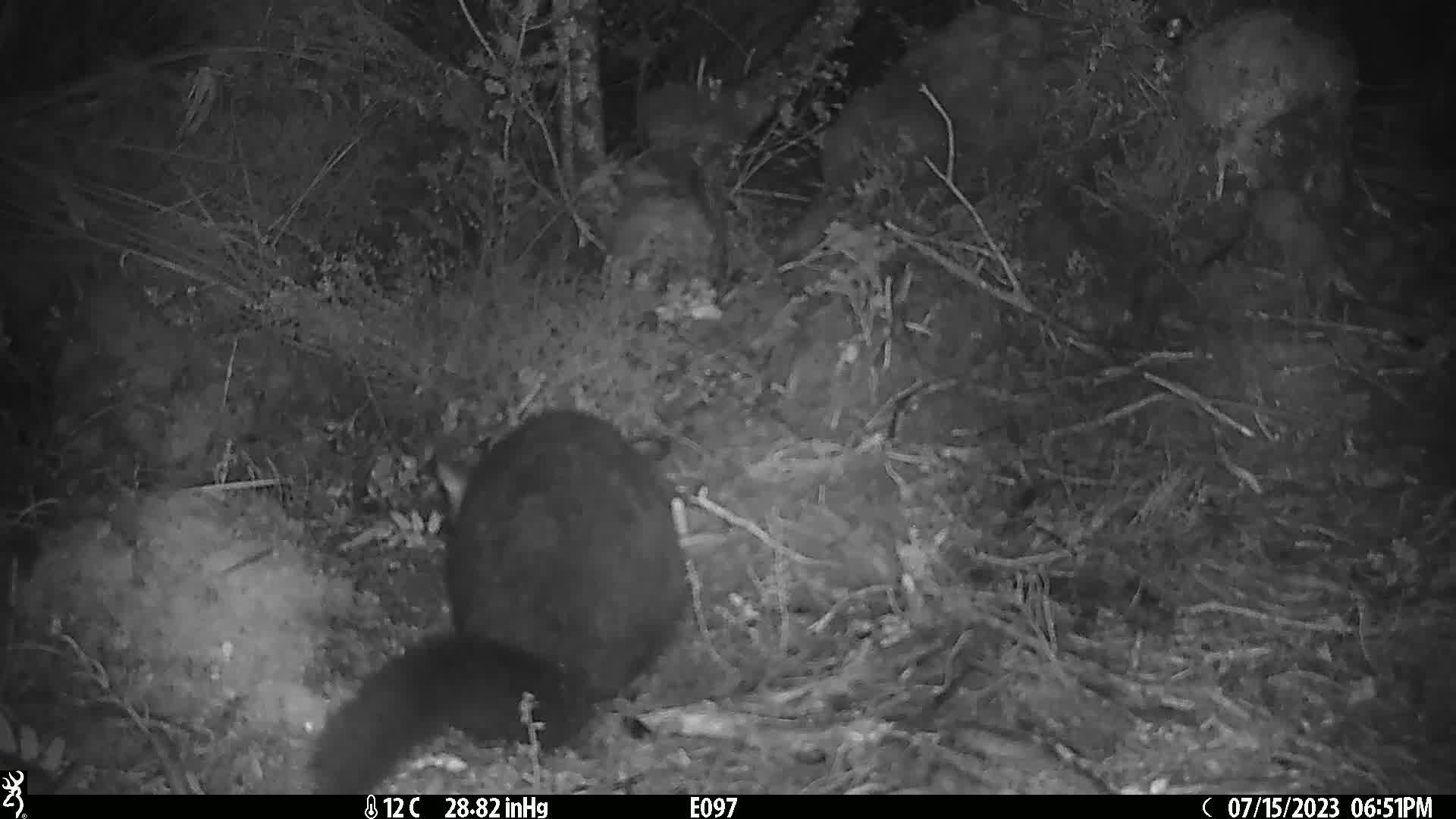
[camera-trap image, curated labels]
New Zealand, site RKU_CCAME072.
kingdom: Animalia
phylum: Chordata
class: Mammalia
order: Diprotodontia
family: Phalangeridae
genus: Trichosurus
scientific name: Trichosurus vulpecula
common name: common brushtail possum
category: possum